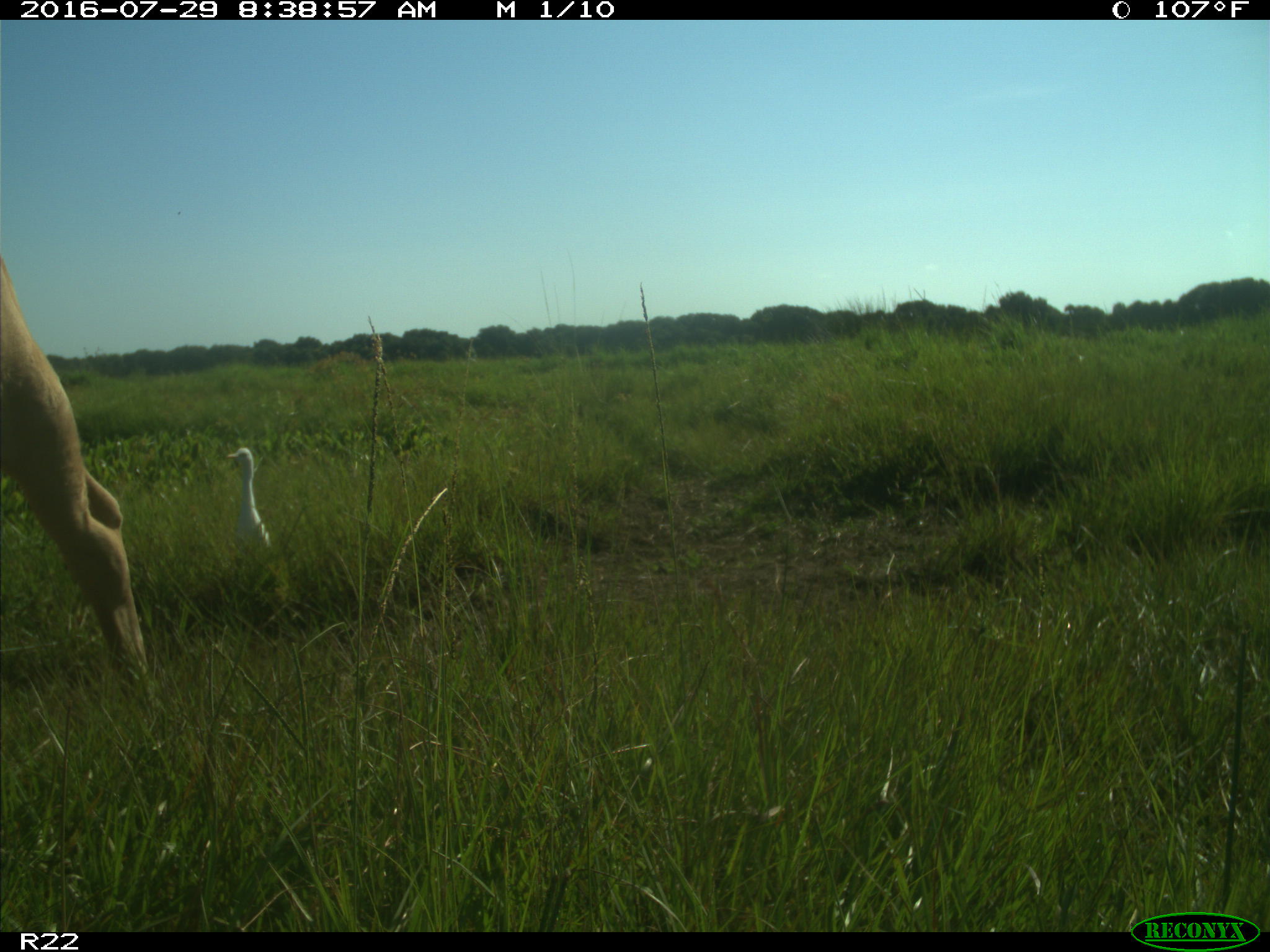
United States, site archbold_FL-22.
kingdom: Animalia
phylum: Chordata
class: Mammalia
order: Artiodactyla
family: Bovidae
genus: Bos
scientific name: Bos taurus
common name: domestic cow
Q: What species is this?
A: Bos taurus (domestic cow).